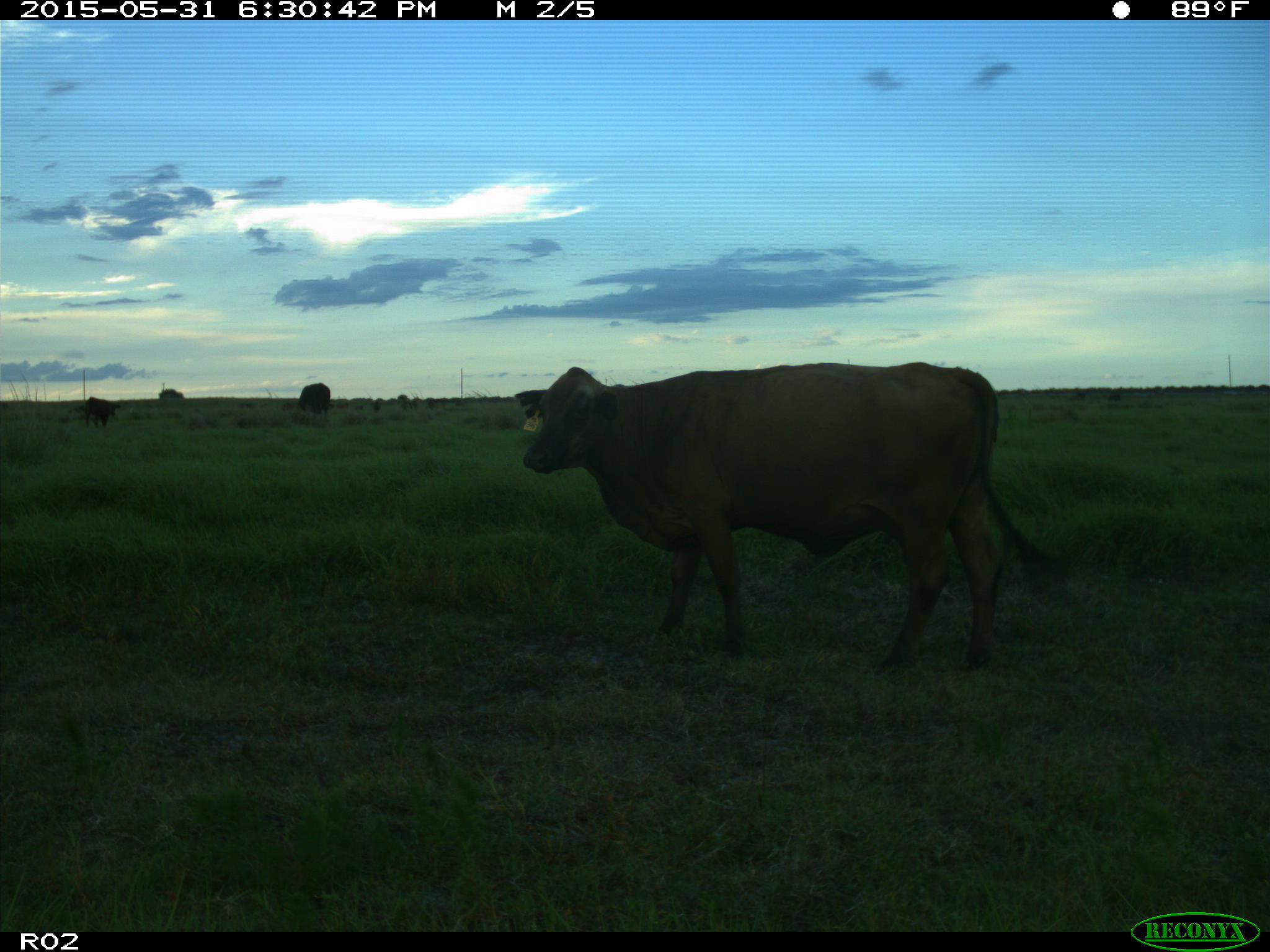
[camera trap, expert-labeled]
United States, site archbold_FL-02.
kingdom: Animalia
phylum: Chordata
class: Mammalia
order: Artiodactyla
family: Bovidae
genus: Bos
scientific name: Bos taurus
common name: domestic cow